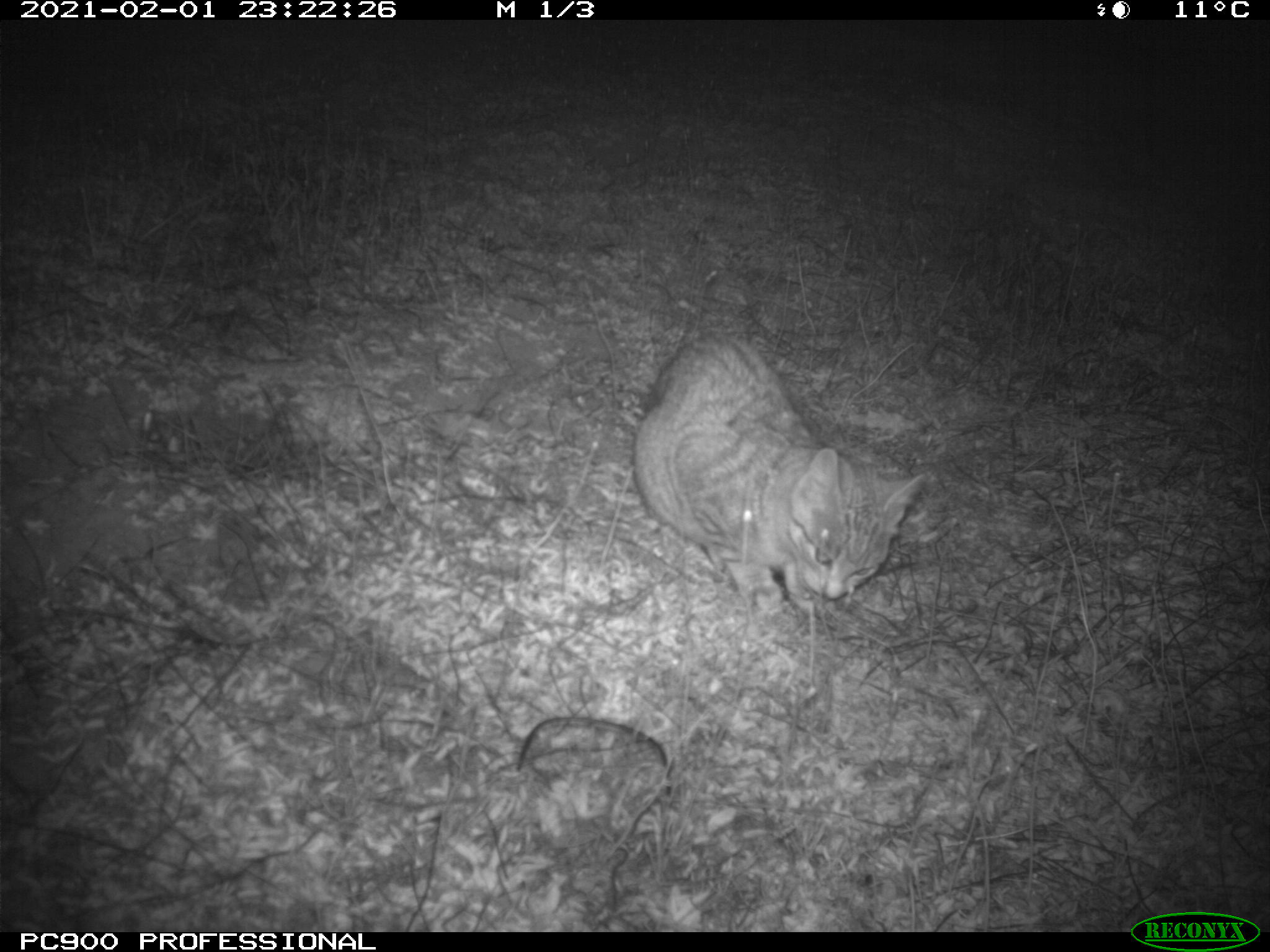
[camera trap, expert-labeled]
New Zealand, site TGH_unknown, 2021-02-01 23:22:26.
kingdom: Animalia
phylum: Chordata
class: Mammalia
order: Carnivora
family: Felidae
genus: Felis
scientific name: Felis catus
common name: domestic cat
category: cat